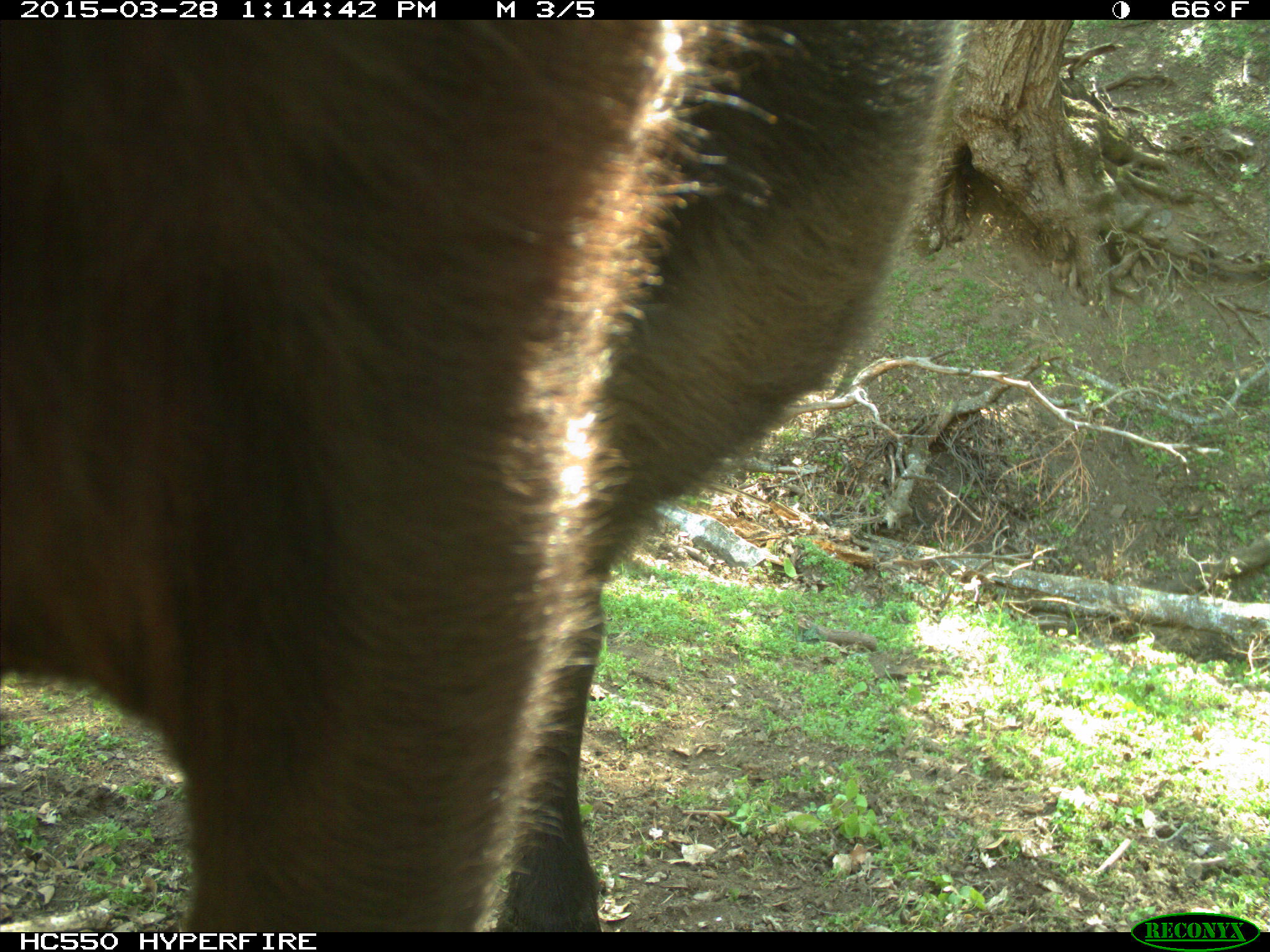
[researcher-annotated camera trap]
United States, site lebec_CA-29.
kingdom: Animalia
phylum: Chordata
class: Mammalia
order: Artiodactyla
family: Bovidae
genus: Bos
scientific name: Bos taurus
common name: domestic cow